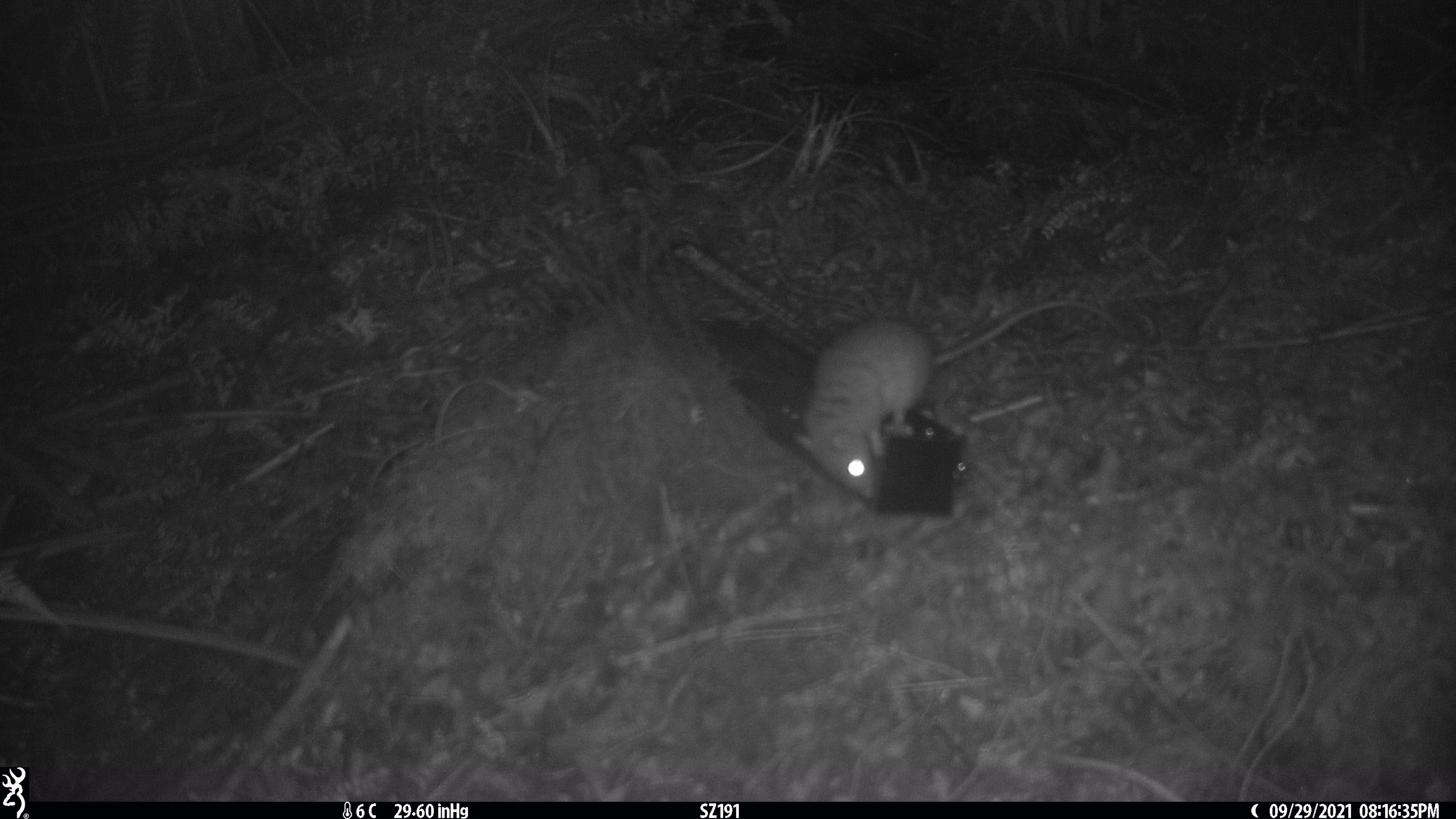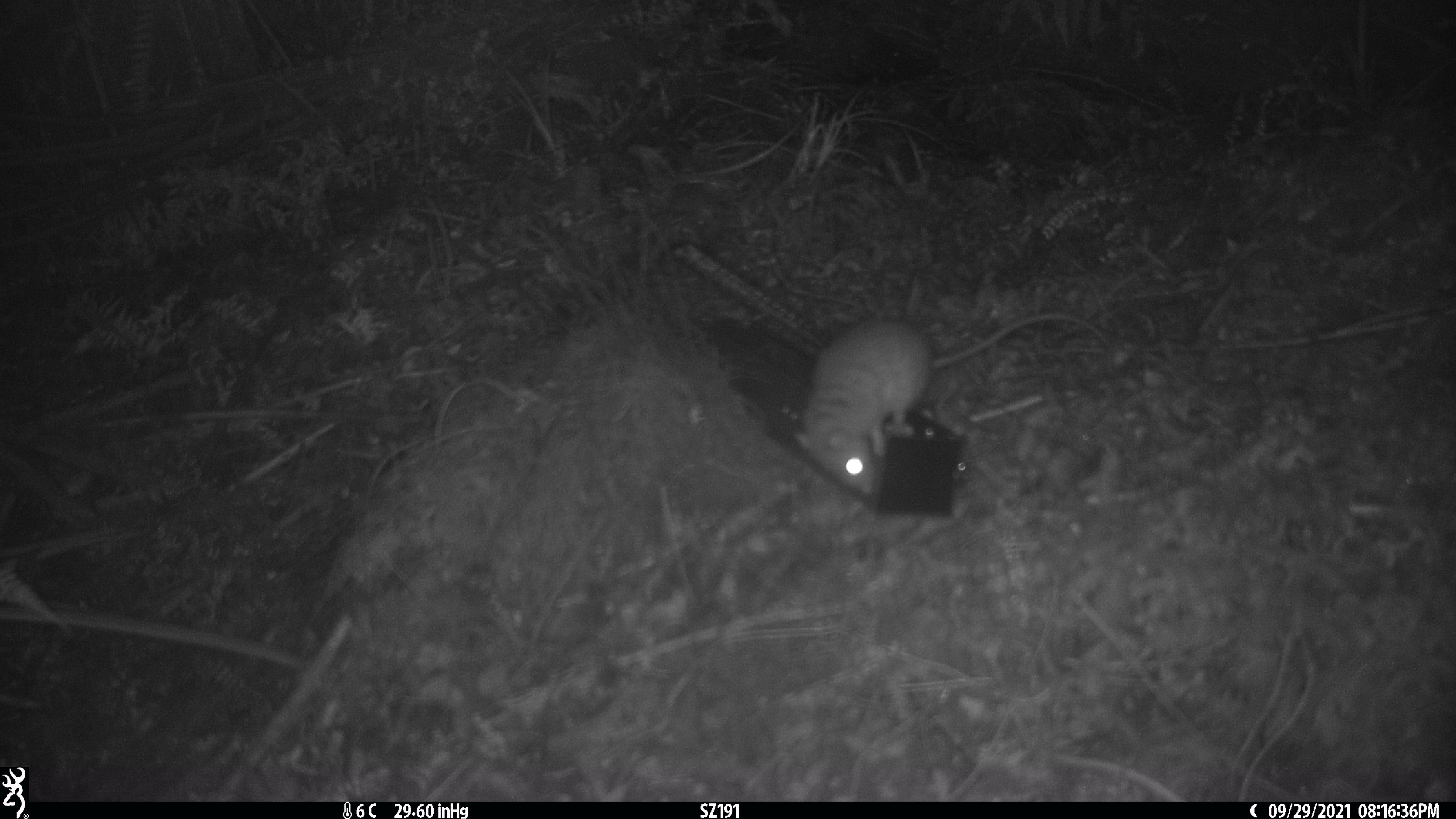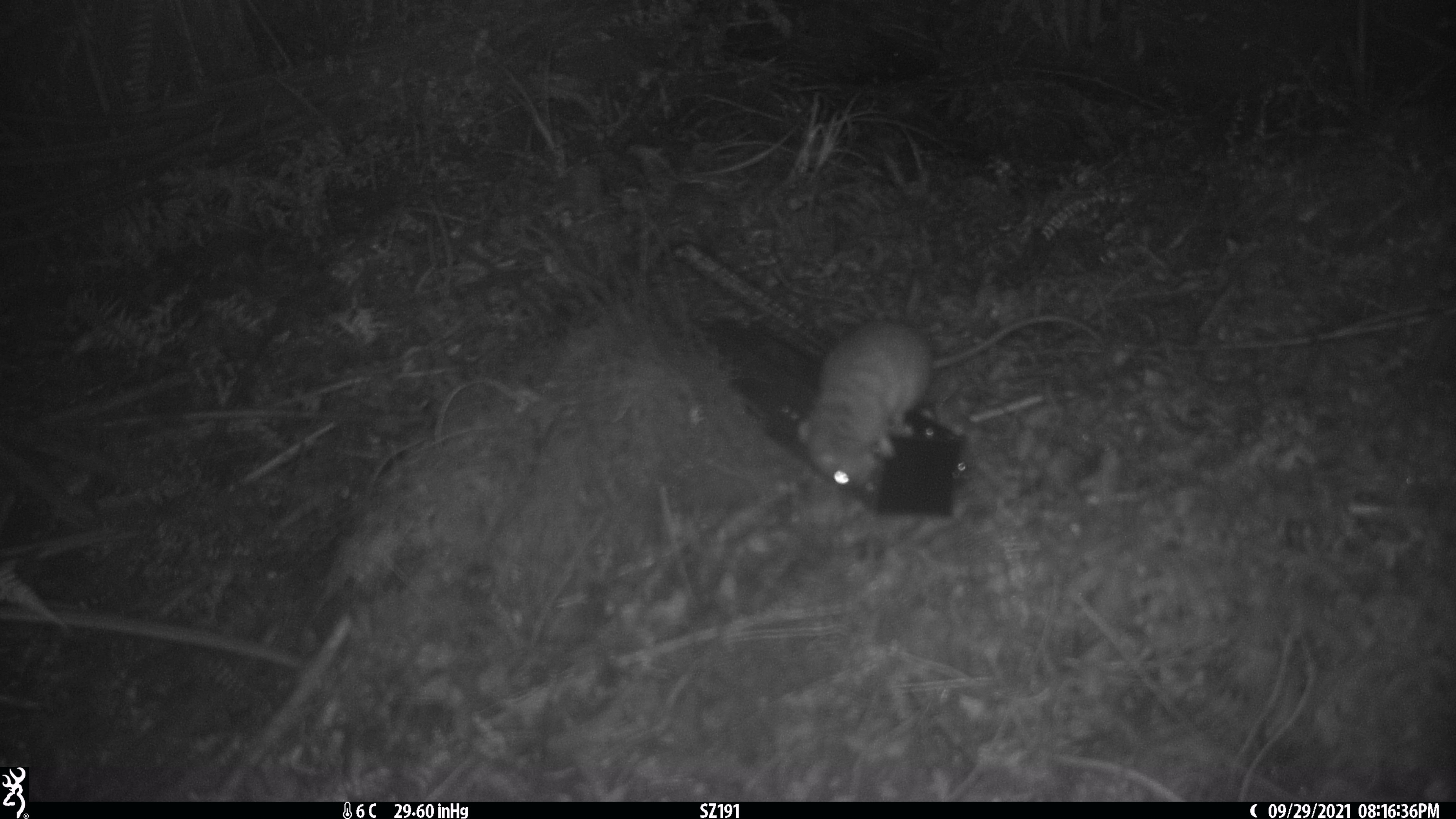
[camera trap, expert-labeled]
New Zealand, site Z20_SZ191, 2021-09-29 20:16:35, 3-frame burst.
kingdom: Animalia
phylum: Chordata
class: Mammalia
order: Rodentia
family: Muridae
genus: Rattus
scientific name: Rattus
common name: rat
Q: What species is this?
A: Rat (Rattus).